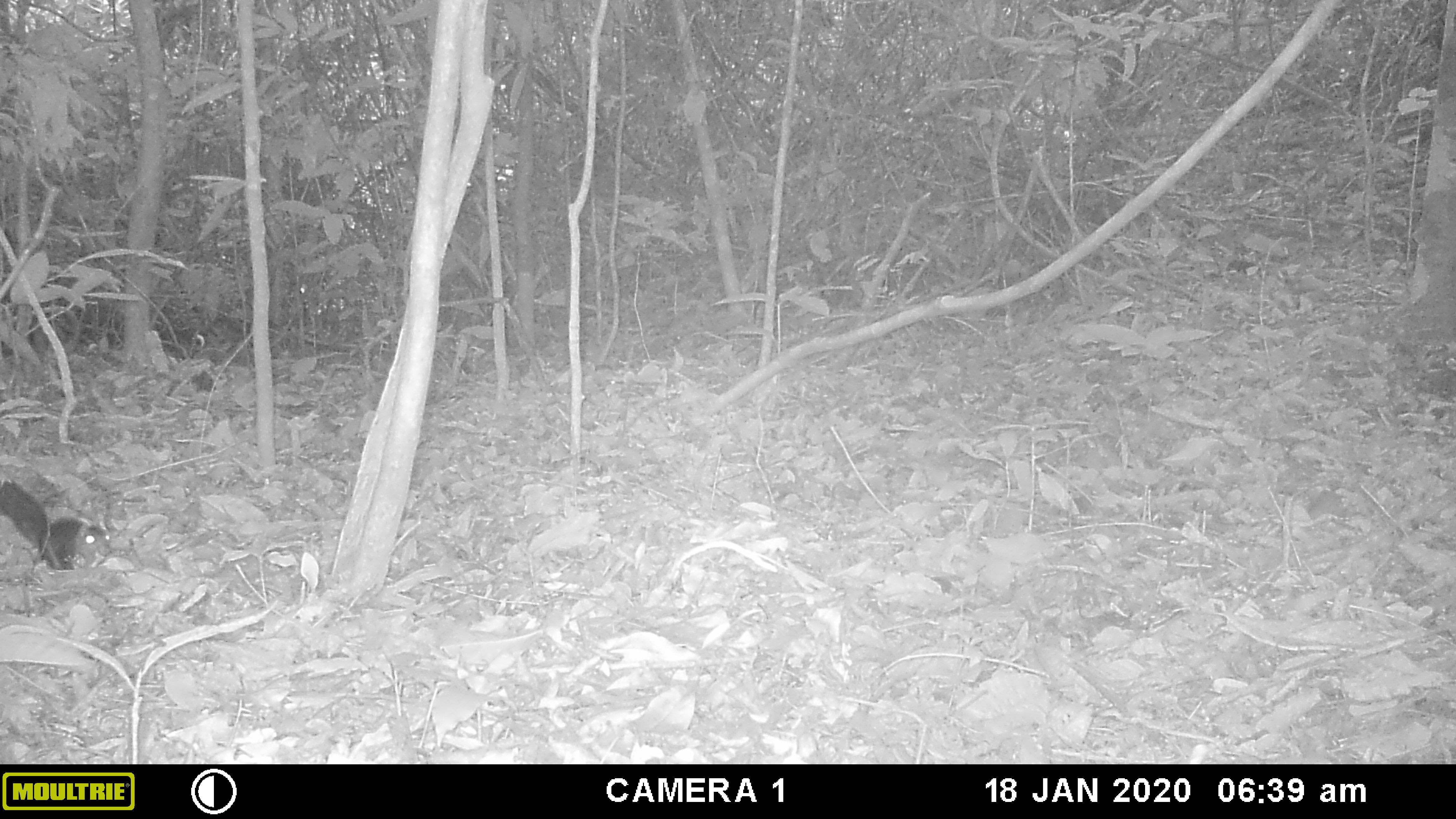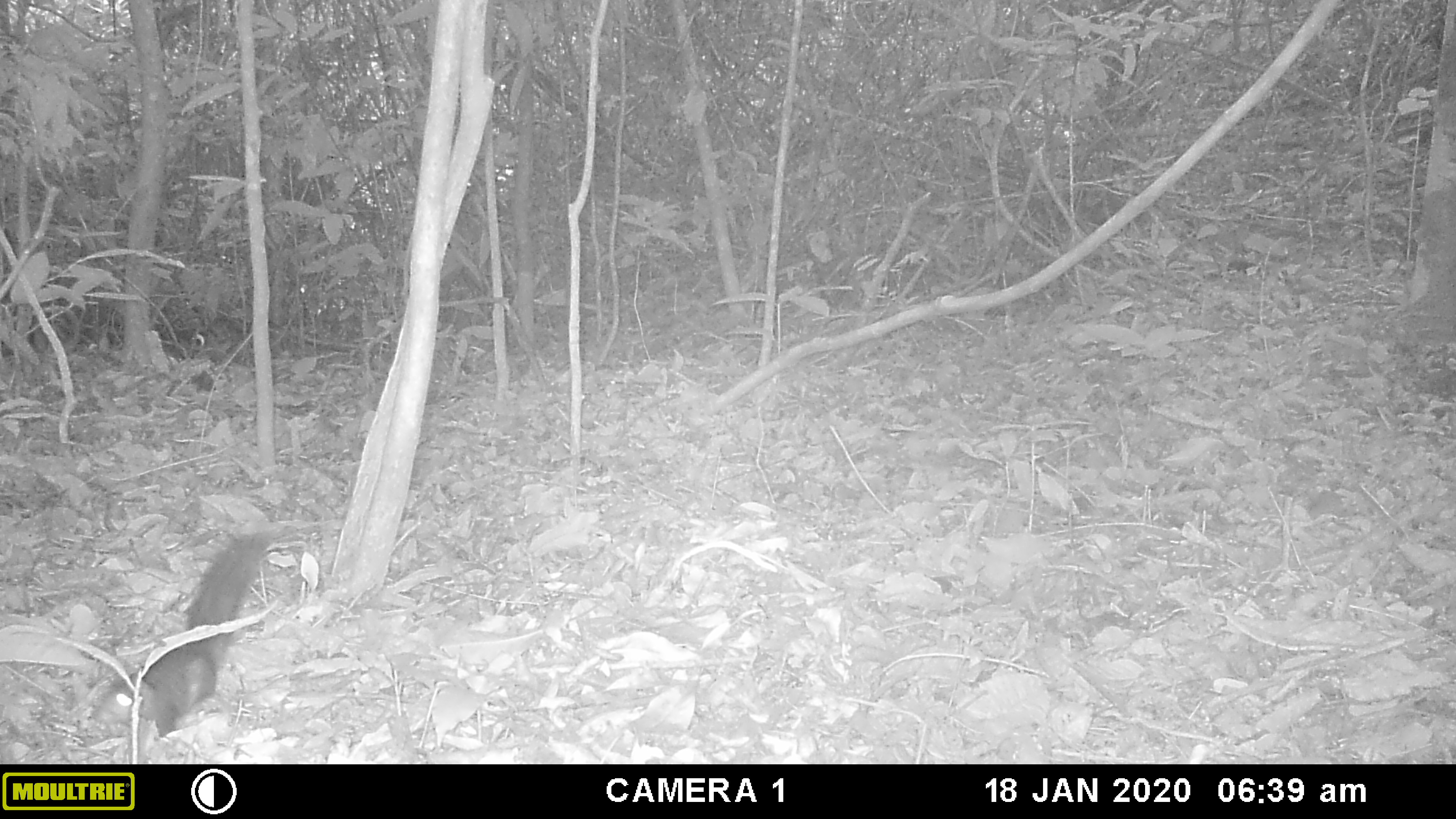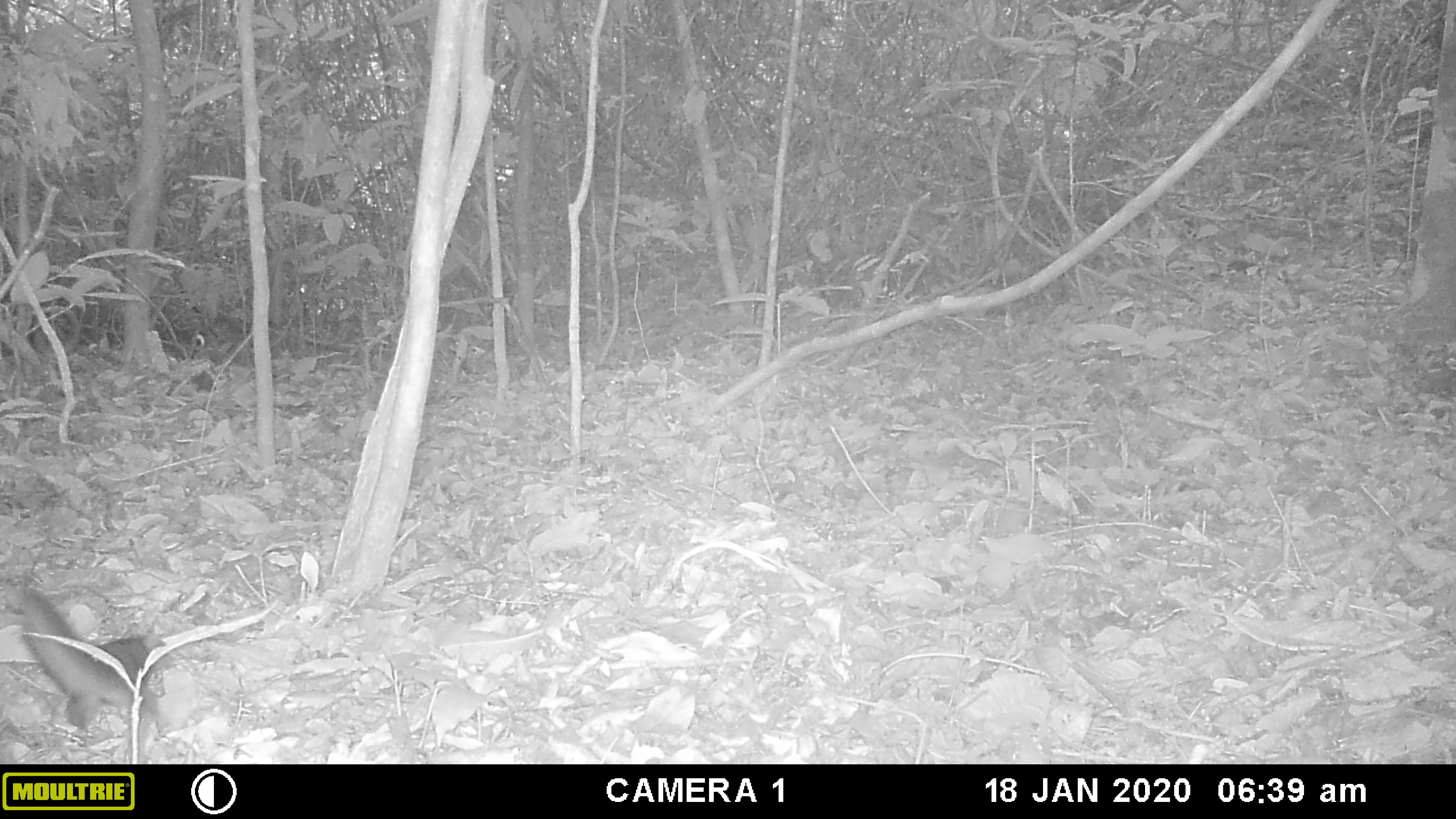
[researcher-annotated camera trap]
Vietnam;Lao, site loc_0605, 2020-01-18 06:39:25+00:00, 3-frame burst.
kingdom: Animalia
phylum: Chordata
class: Mammalia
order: Rodentia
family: Sciuridae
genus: Dremomys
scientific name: Dremomys rufigenis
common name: red-cheeked squirrel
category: red cheeked squirrel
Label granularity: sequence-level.